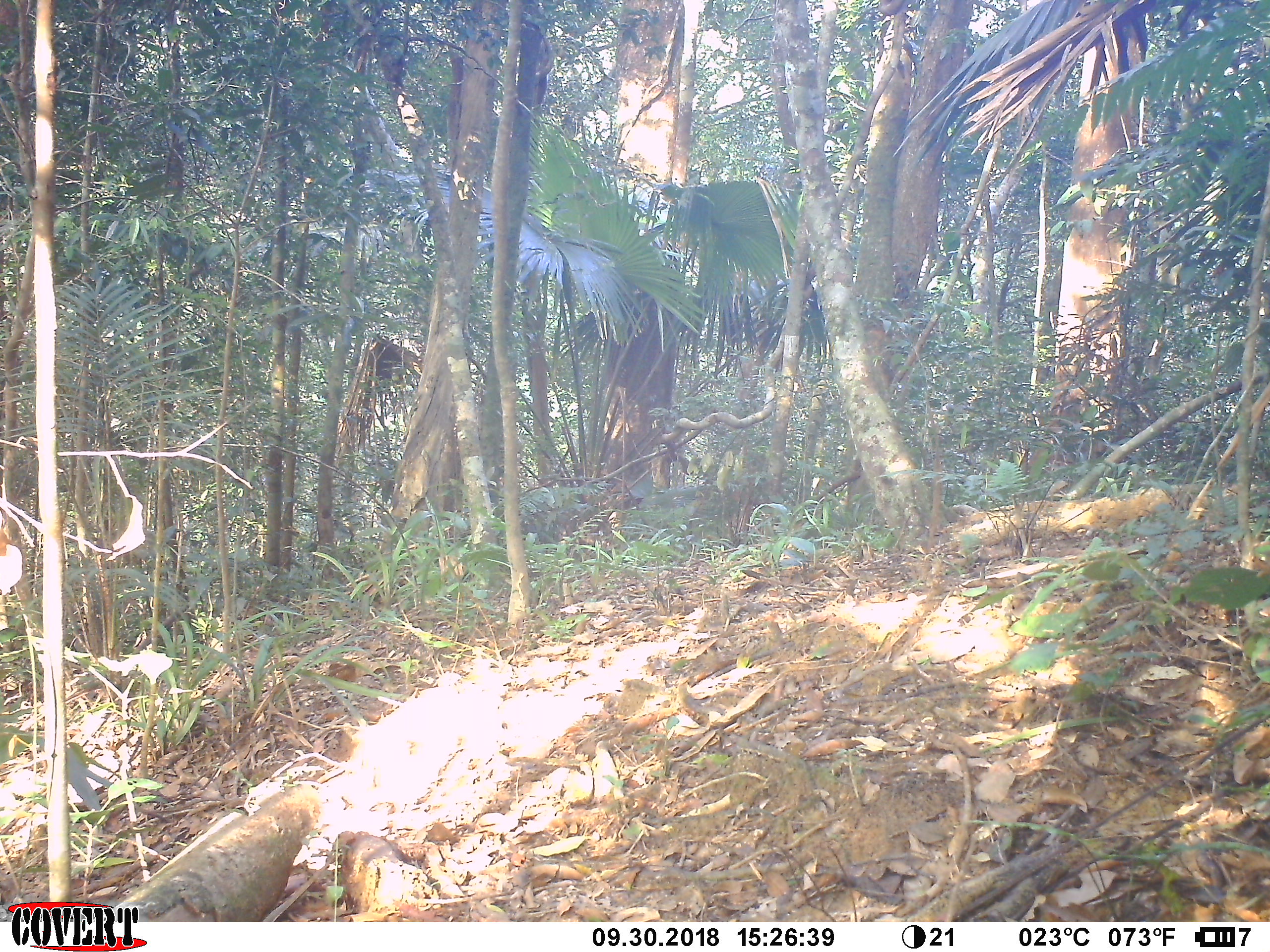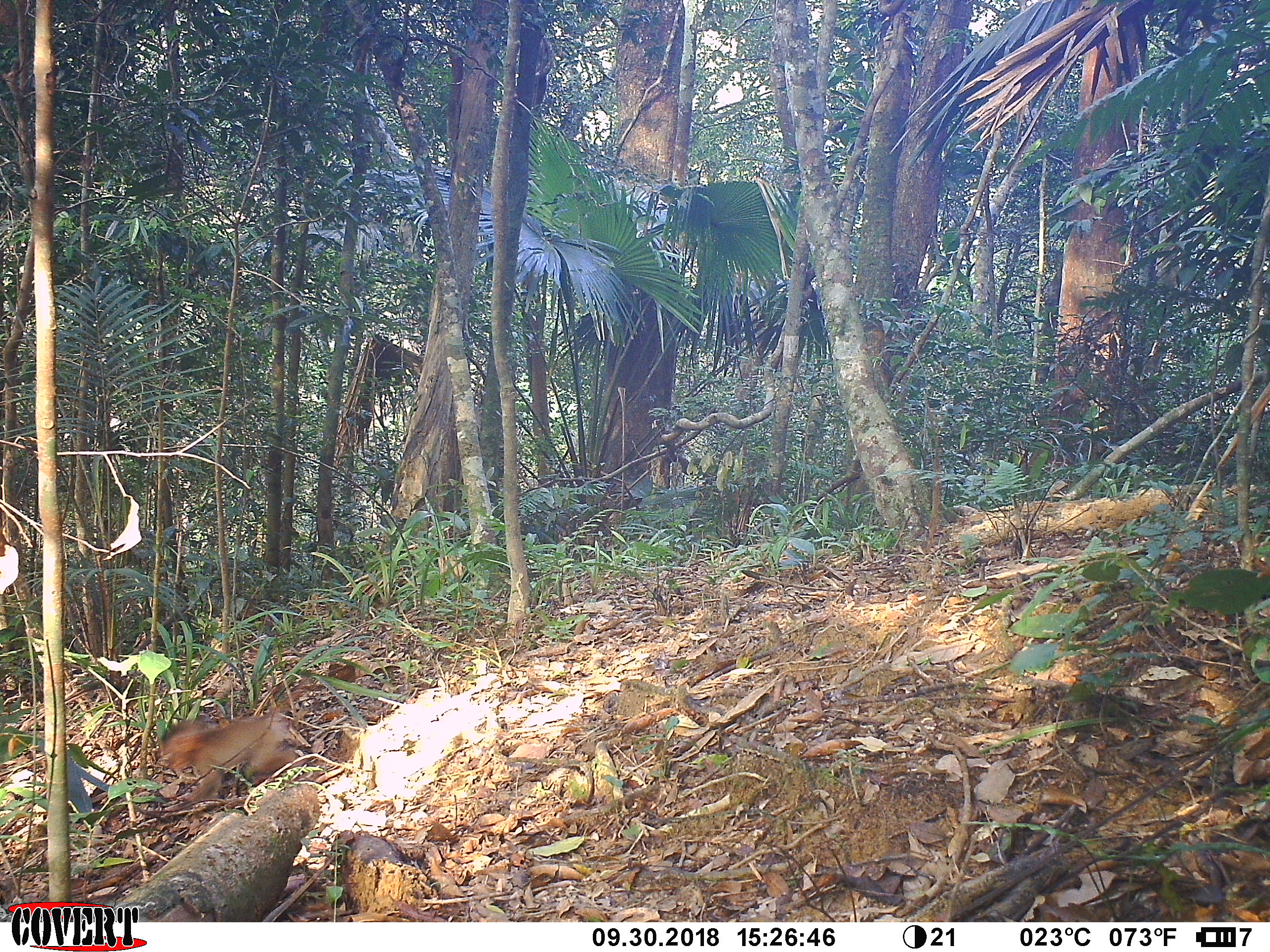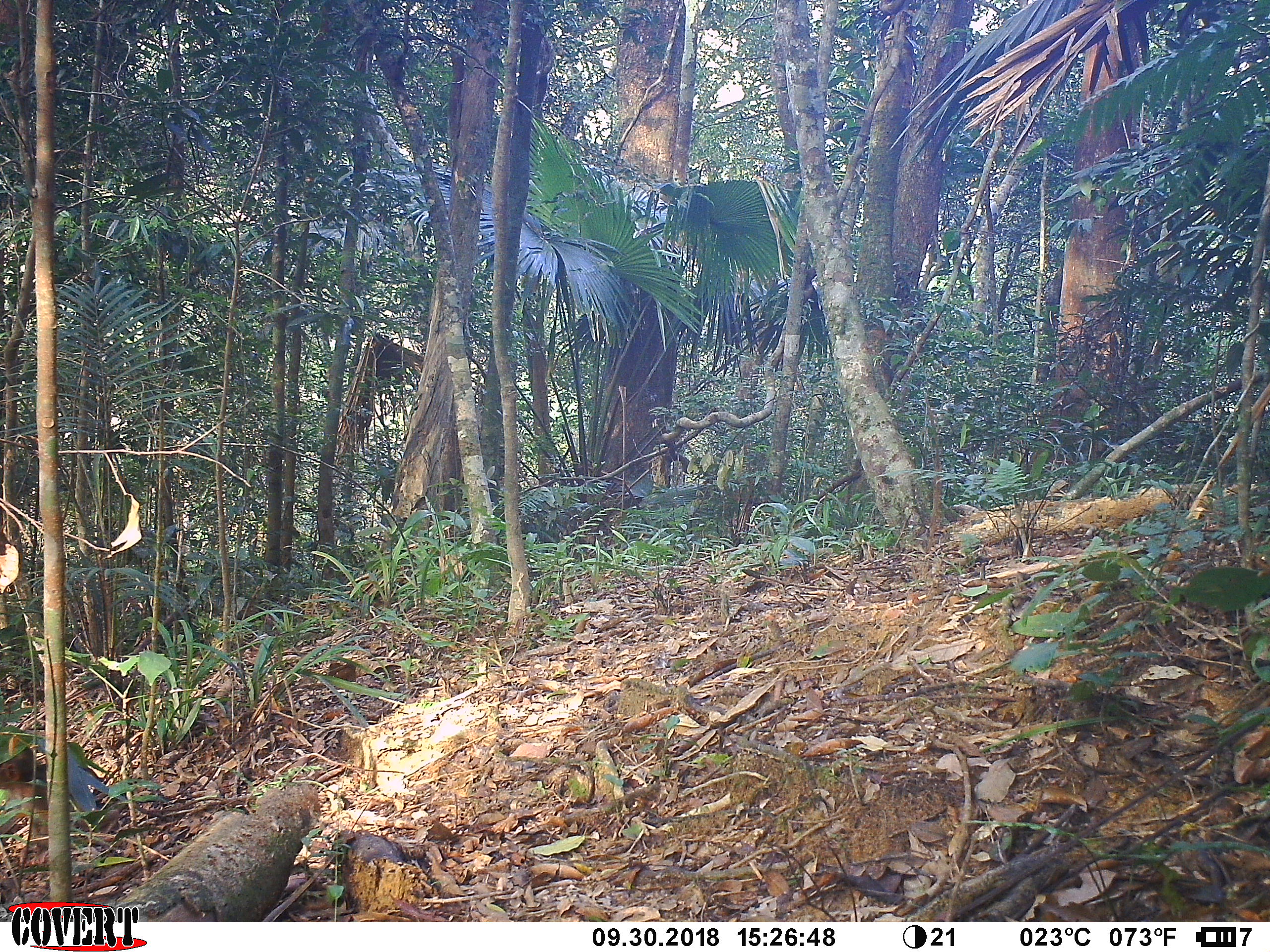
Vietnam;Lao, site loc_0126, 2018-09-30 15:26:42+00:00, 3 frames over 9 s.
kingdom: Animalia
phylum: Chordata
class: Mammalia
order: Primates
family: Cercopithecidae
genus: Macaca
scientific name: Macaca nemestrina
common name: pig-tailed macaque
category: pig tailed macaque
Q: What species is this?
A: Pig tailed macaque (pig-tailed macaque) (Macaca nemestrina).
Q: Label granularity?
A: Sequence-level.